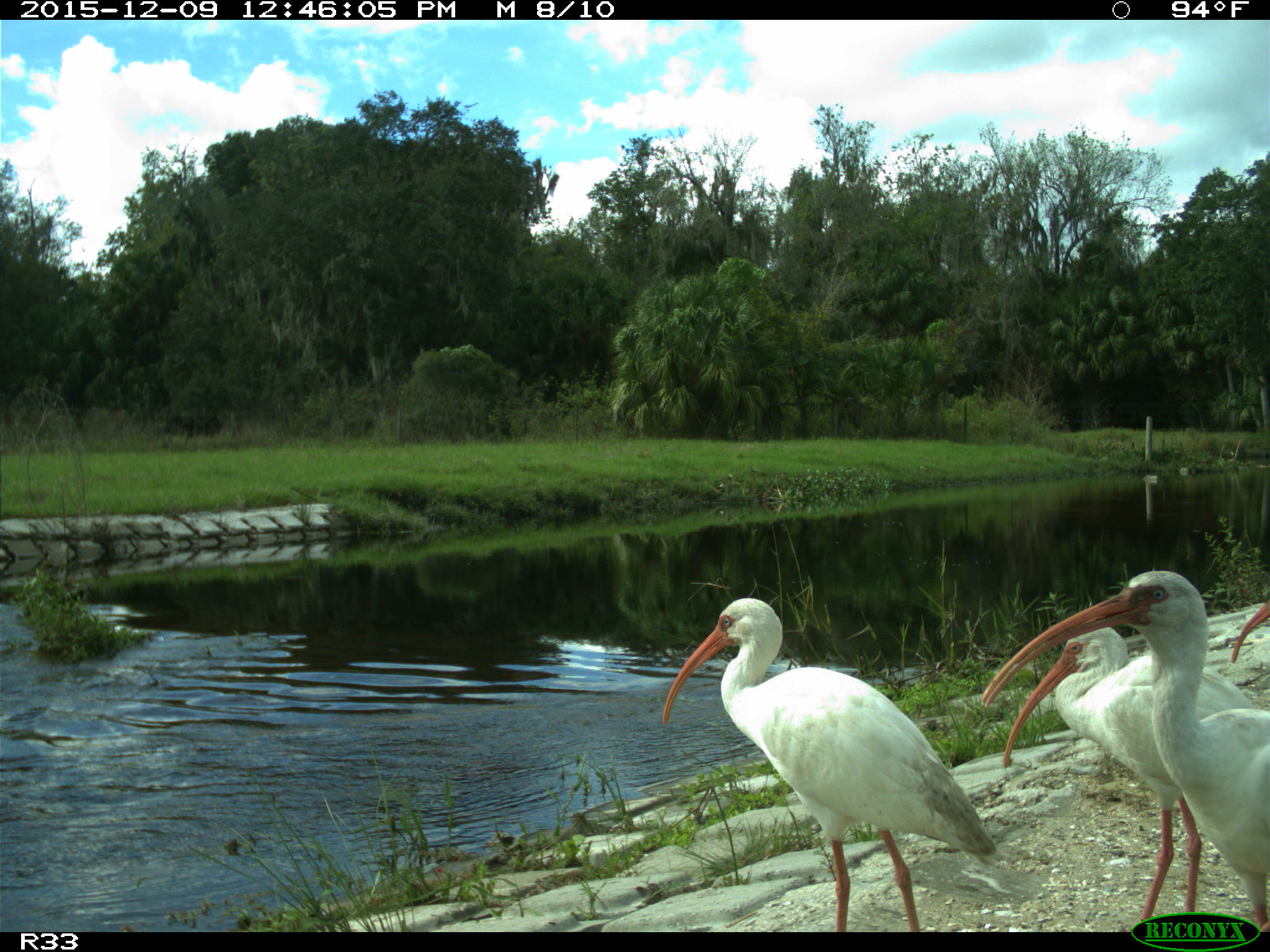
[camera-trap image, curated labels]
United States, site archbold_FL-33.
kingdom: Animalia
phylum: Chordata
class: Aves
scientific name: Aves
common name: birds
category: unidentified bird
Unidentified bird (birds) (Aves).